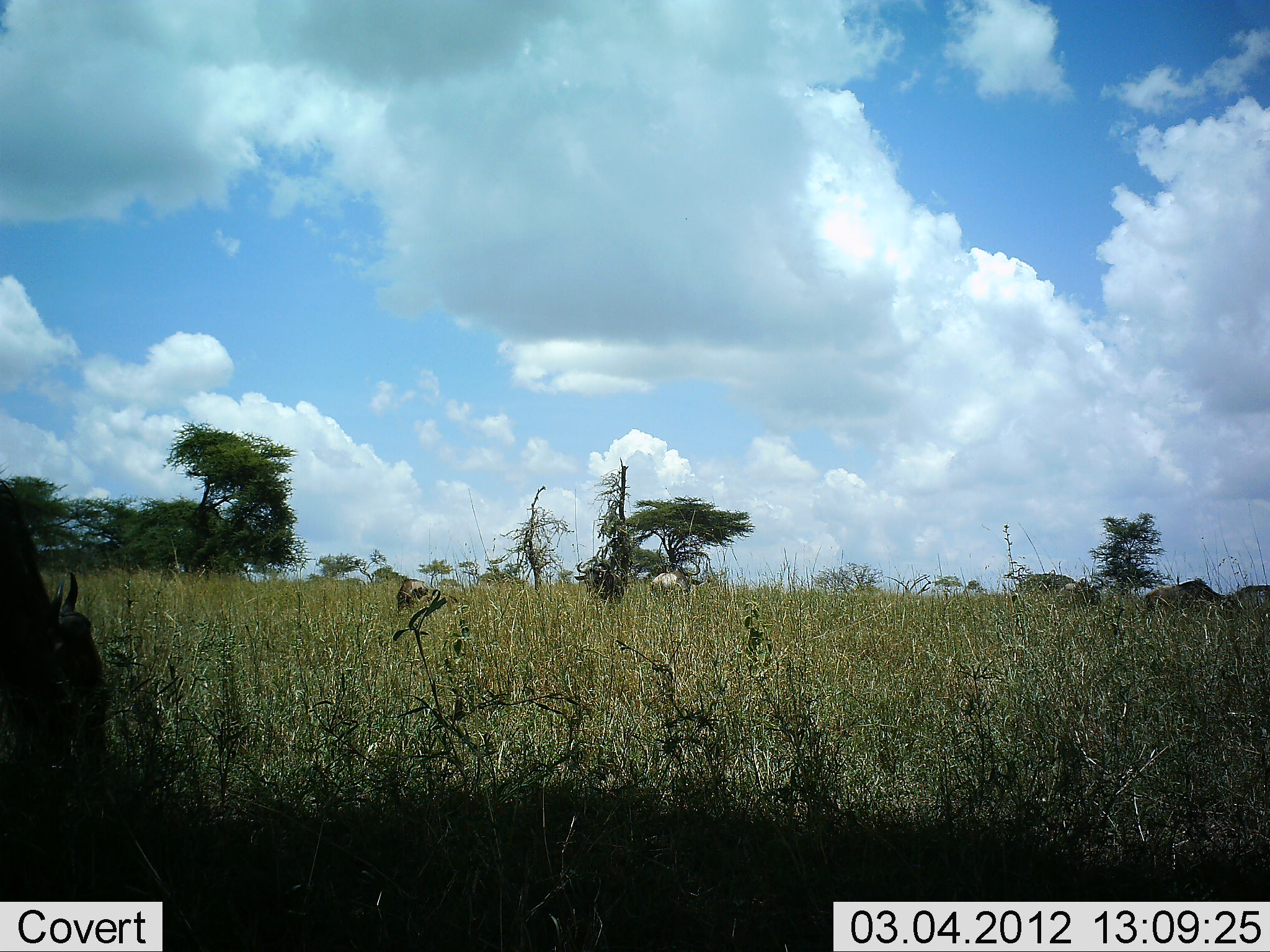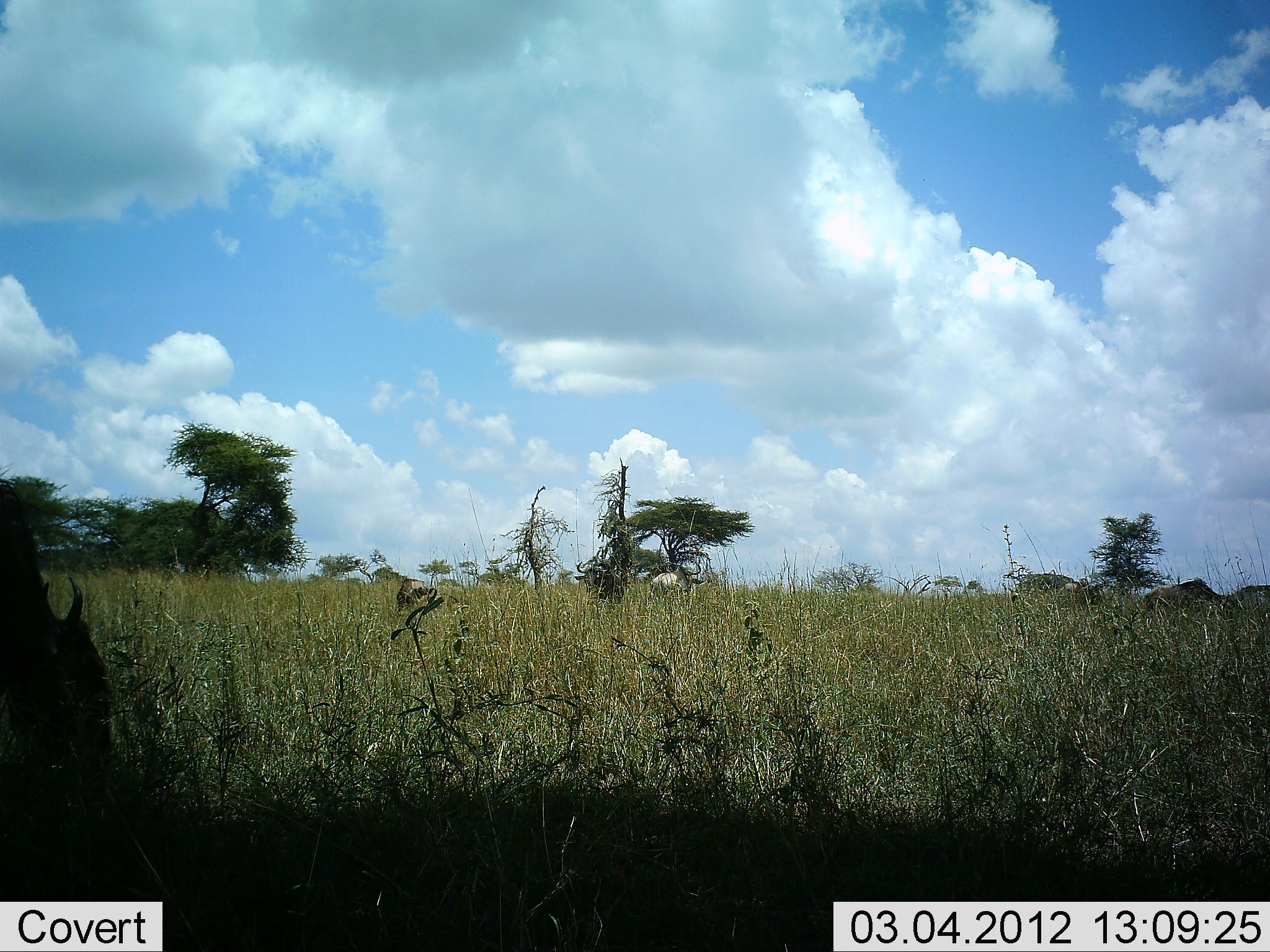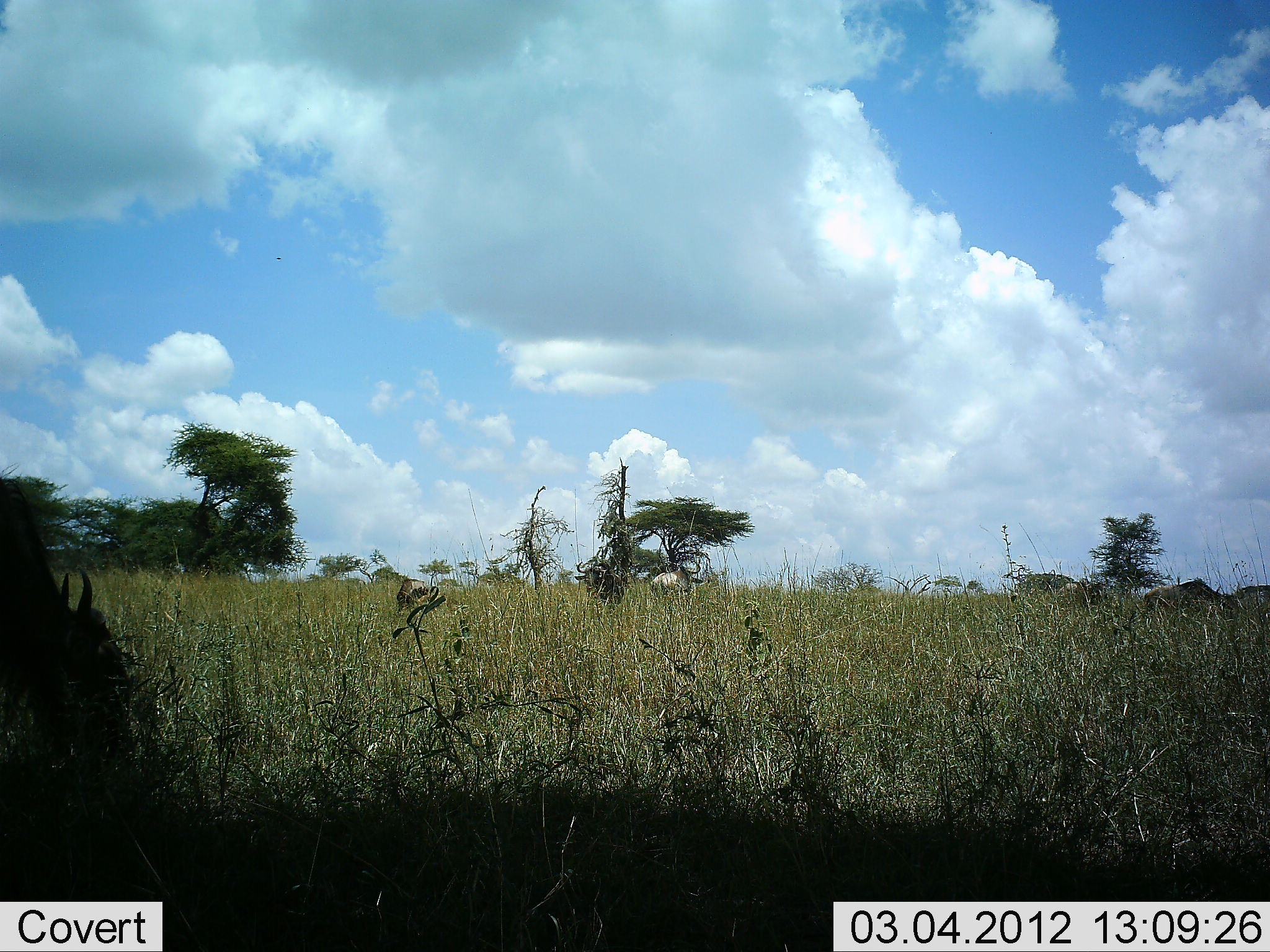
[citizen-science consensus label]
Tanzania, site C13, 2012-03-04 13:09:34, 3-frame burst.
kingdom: Animalia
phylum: Chordata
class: Mammalia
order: Artiodactyla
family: Bovidae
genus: Connochaetes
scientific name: Connochaetes taurinus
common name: blue wildebeest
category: wildebeest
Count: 3.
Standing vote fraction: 30%.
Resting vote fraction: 0%.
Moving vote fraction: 0%.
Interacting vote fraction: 0%.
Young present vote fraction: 0%.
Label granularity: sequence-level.